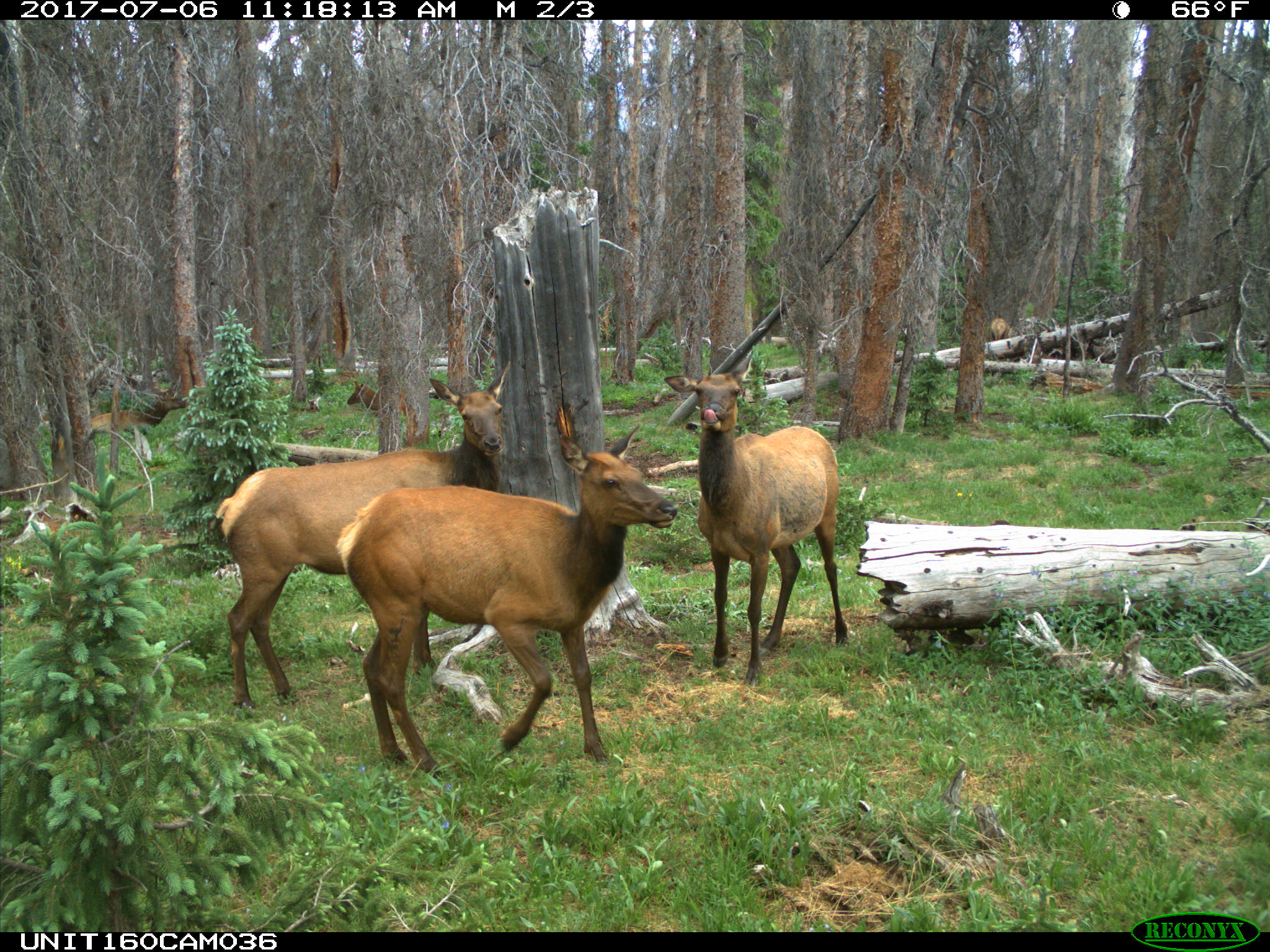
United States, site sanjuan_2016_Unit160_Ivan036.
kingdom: Animalia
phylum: Chordata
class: Mammalia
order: Artiodactyla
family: Cervidae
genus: Cervus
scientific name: Cervus elaphus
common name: red deer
Cervus elaphus (red deer).